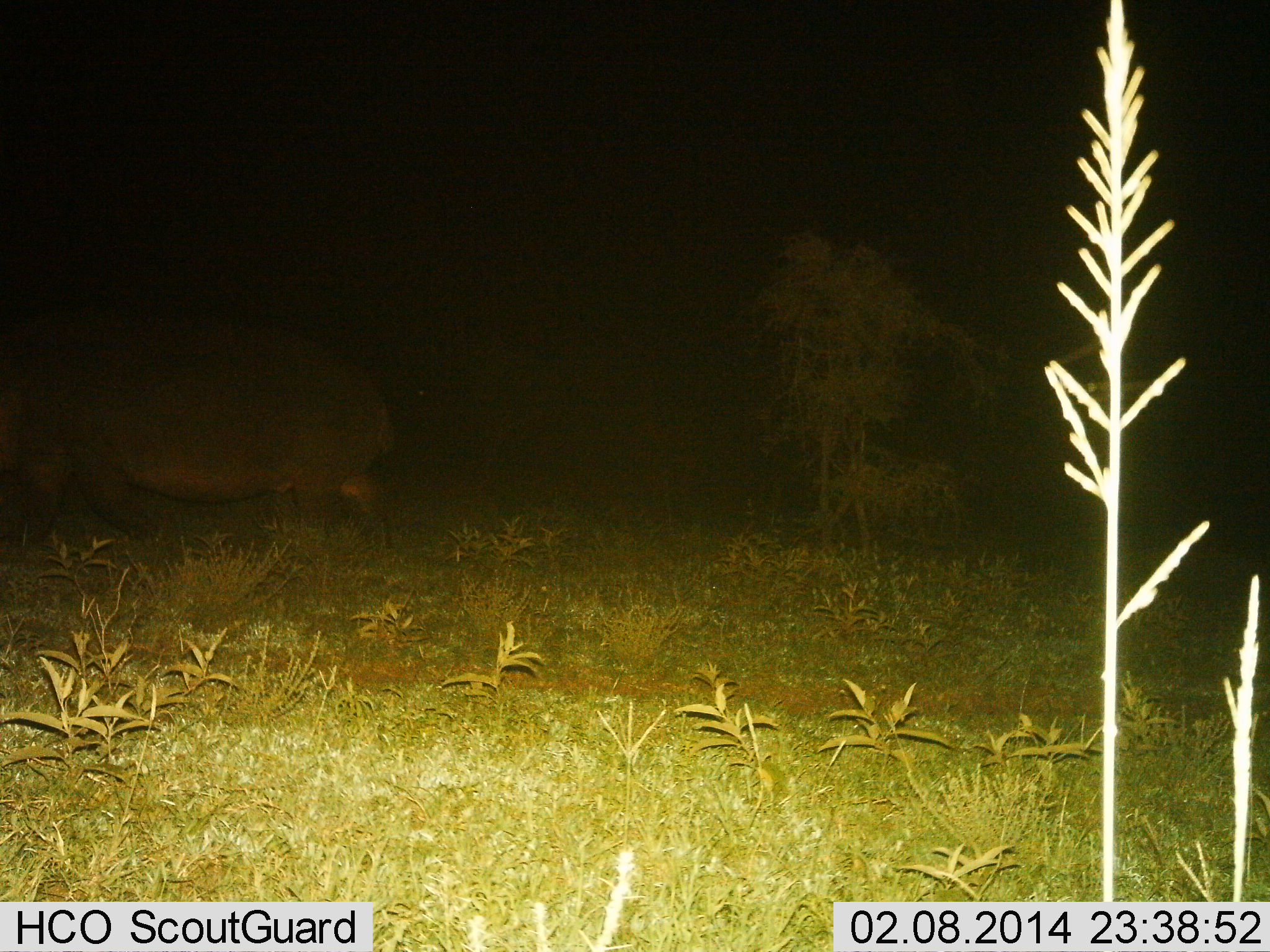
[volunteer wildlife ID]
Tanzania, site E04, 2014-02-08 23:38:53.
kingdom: Animalia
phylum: Chordata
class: Mammalia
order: Artiodactyla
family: Hippopotamidae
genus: Hippopotamus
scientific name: Hippopotamus amphibius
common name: hippopotamus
Hippopotamus (Hippopotamus amphibius), count 1. Behavior (volunteer vote fractions): standing 0%, resting 0%, moving 100%, interacting 0%. Young present (vote fraction): 0%. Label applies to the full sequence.